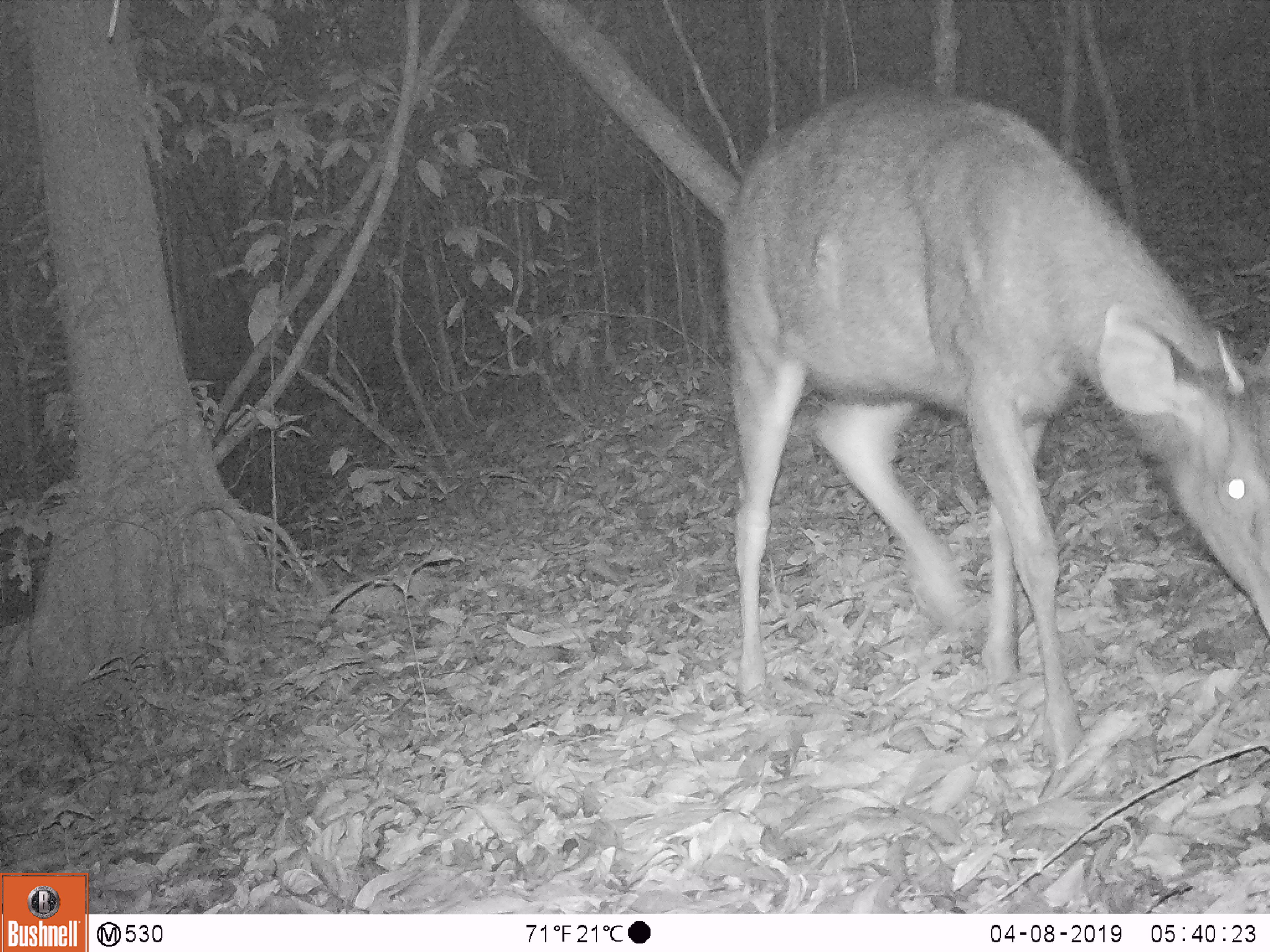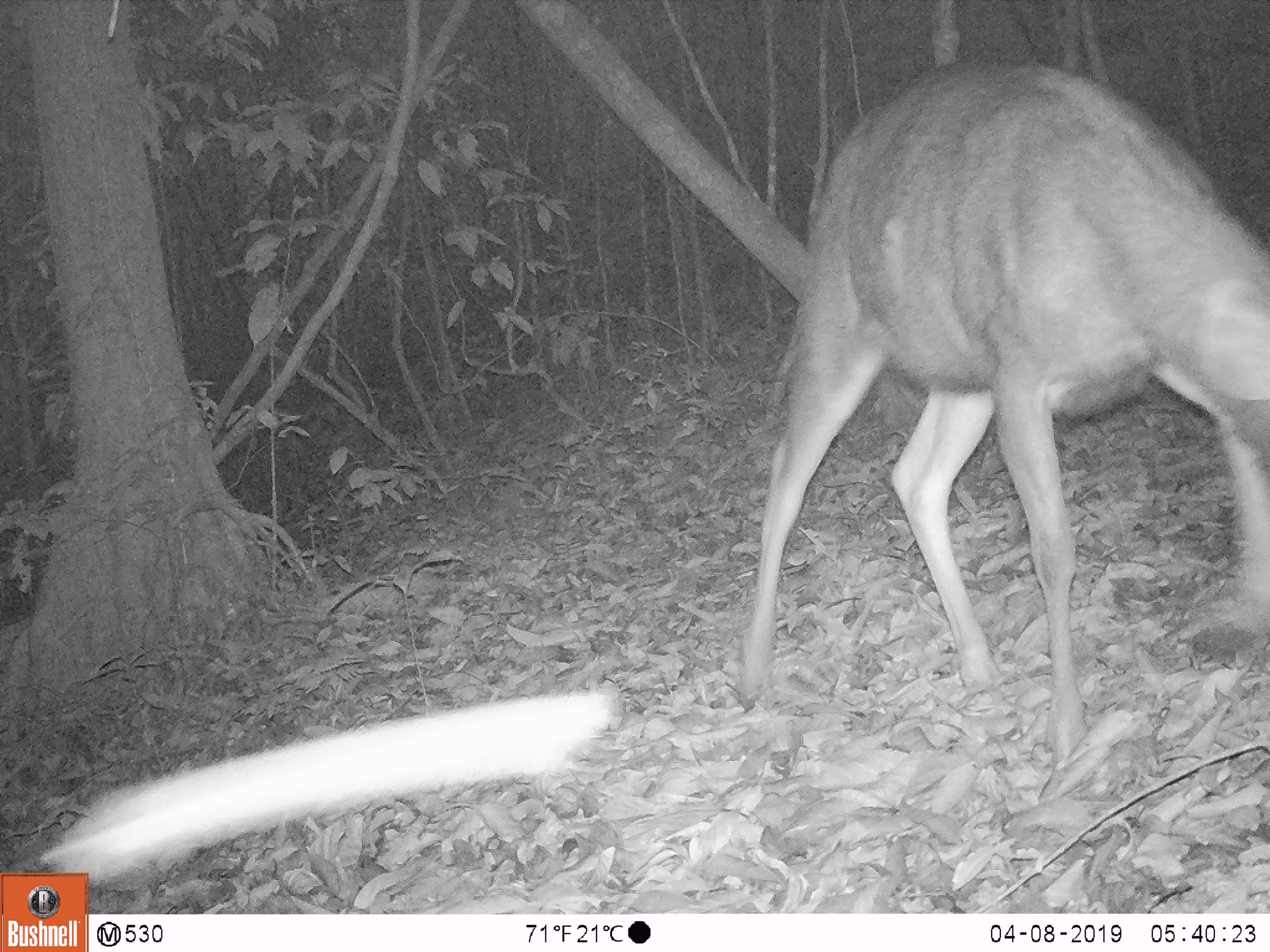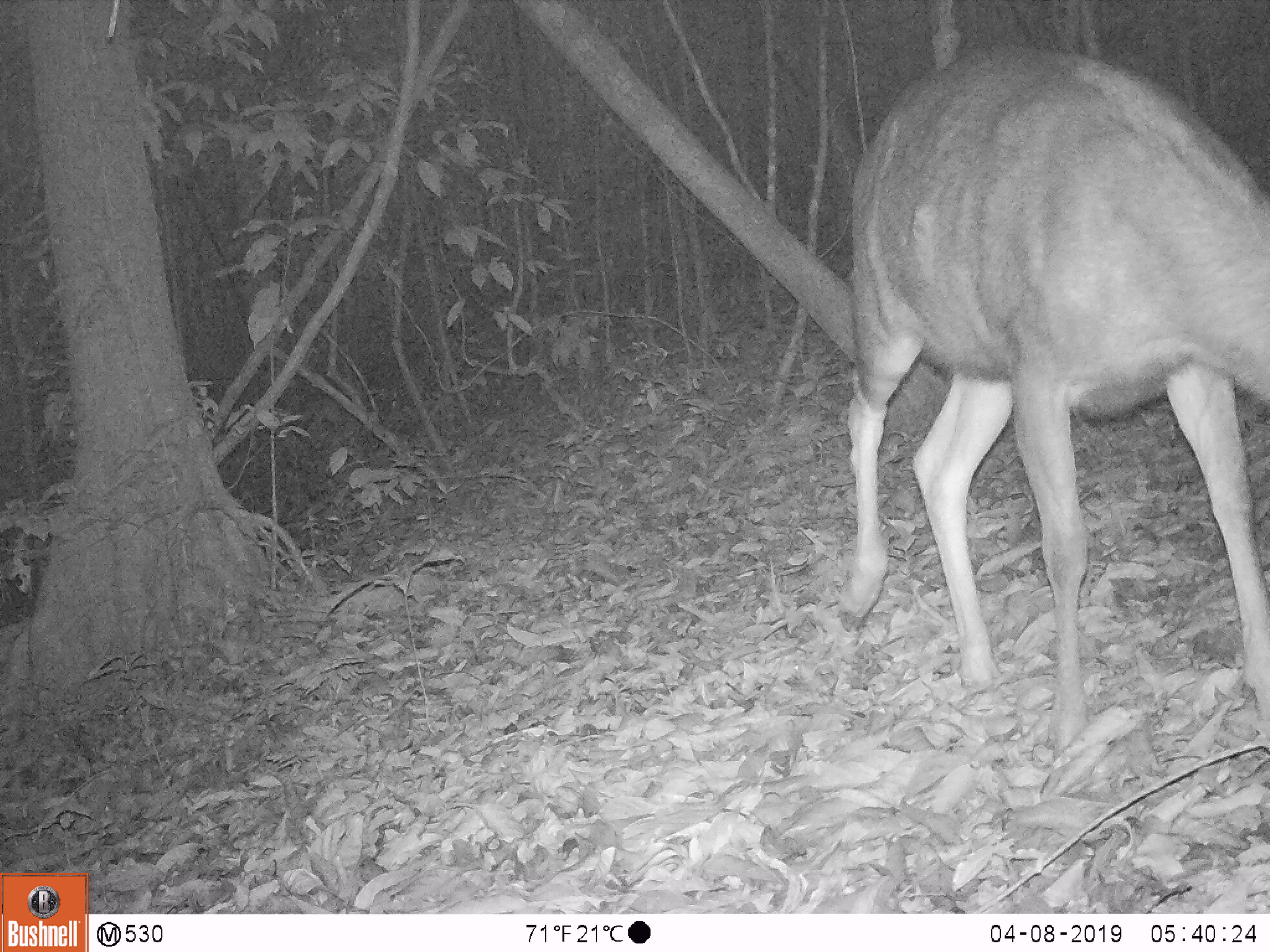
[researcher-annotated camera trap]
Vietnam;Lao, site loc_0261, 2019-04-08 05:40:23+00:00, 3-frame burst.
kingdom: Animalia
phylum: Chordata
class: Mammalia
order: Artiodactyla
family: Cervidae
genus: Rusa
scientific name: Rusa unicolor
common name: sambar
Sambar (Rusa unicolor). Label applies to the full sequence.